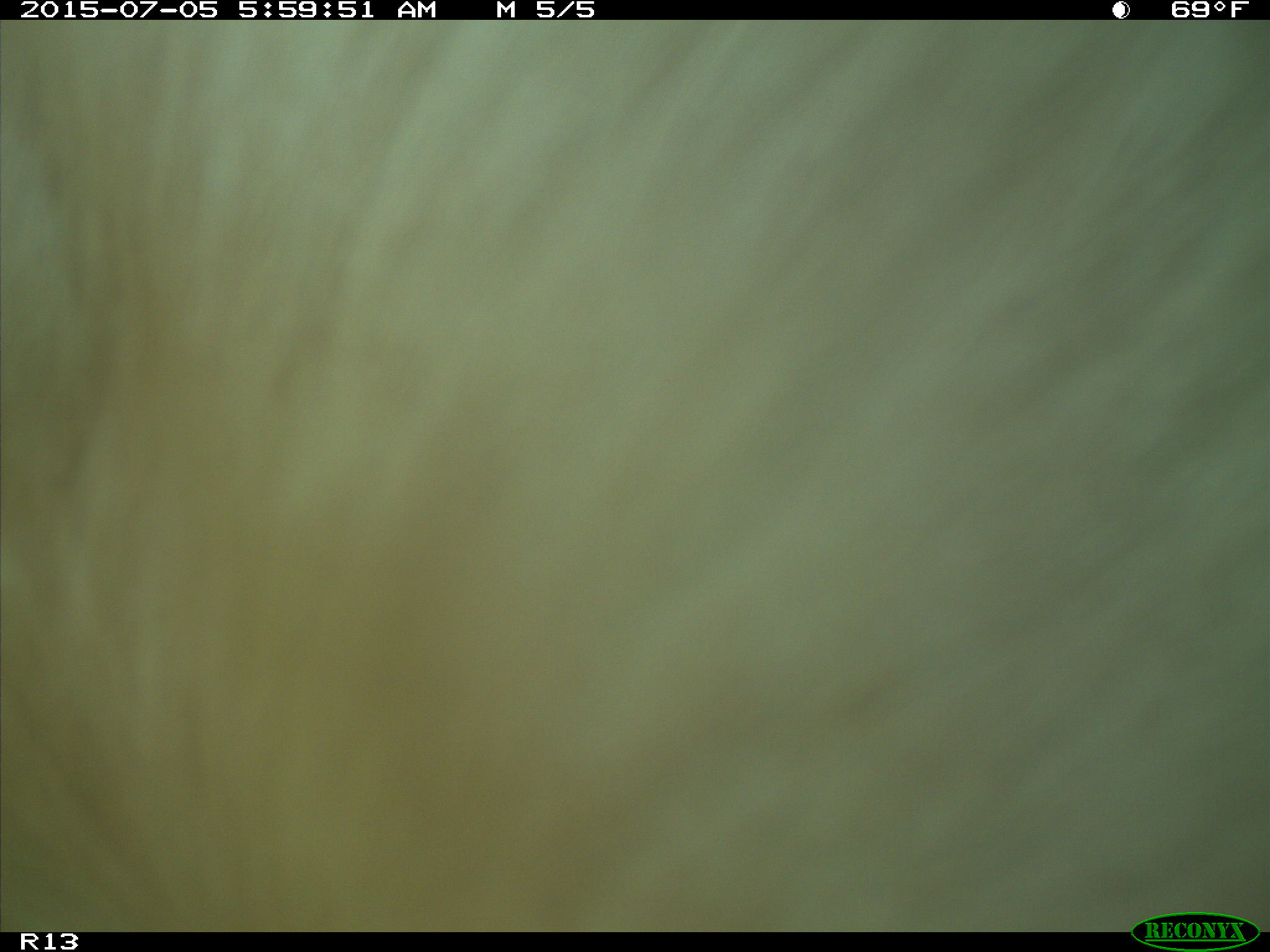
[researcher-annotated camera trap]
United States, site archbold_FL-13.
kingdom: Animalia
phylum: Chordata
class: Mammalia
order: Artiodactyla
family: Bovidae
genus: Bos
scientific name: Bos taurus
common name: domestic cow